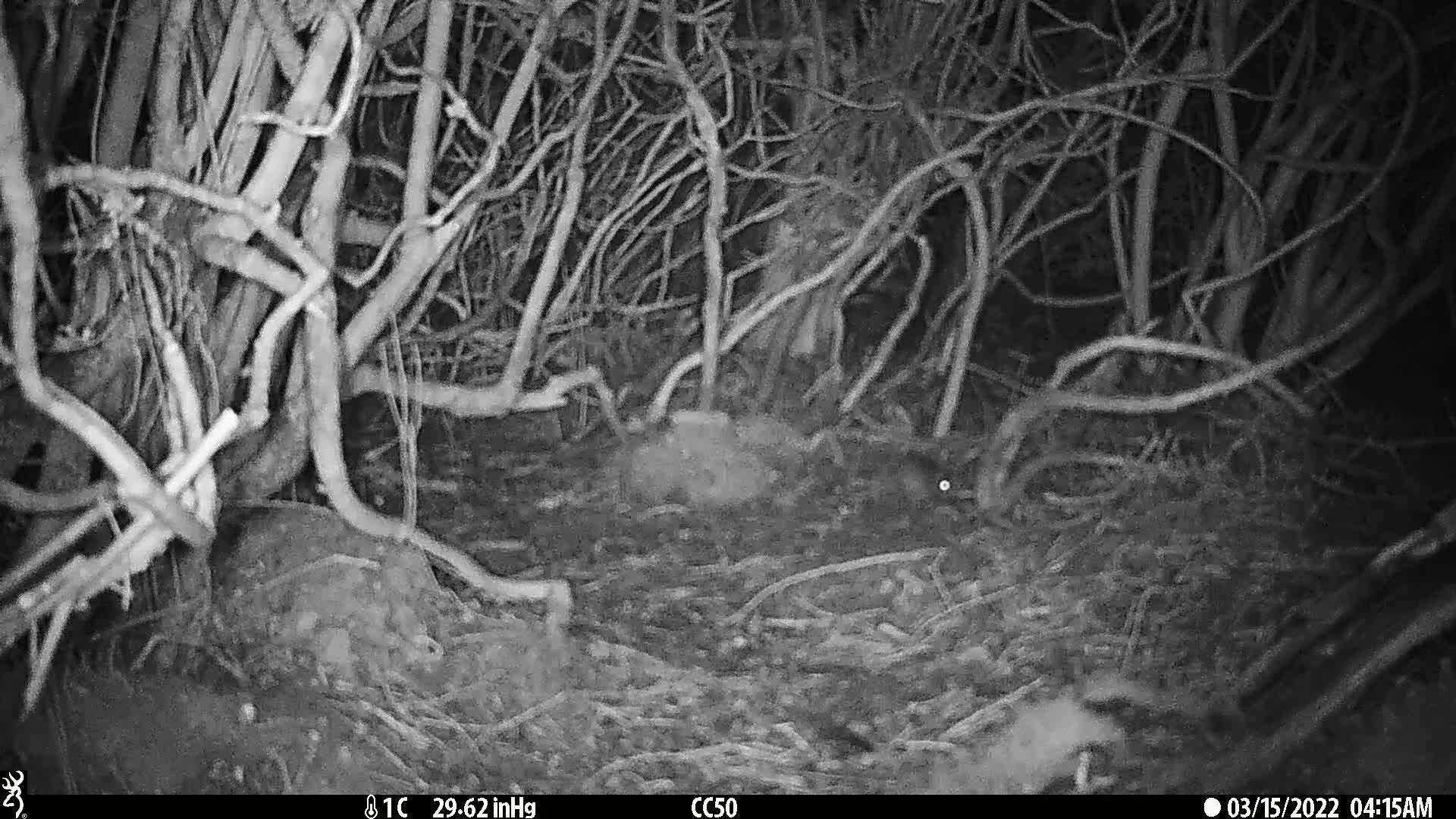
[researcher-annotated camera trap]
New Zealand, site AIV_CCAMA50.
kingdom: Animalia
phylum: Chordata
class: Mammalia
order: Rodentia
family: Muridae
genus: Mus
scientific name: Mus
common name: mouse